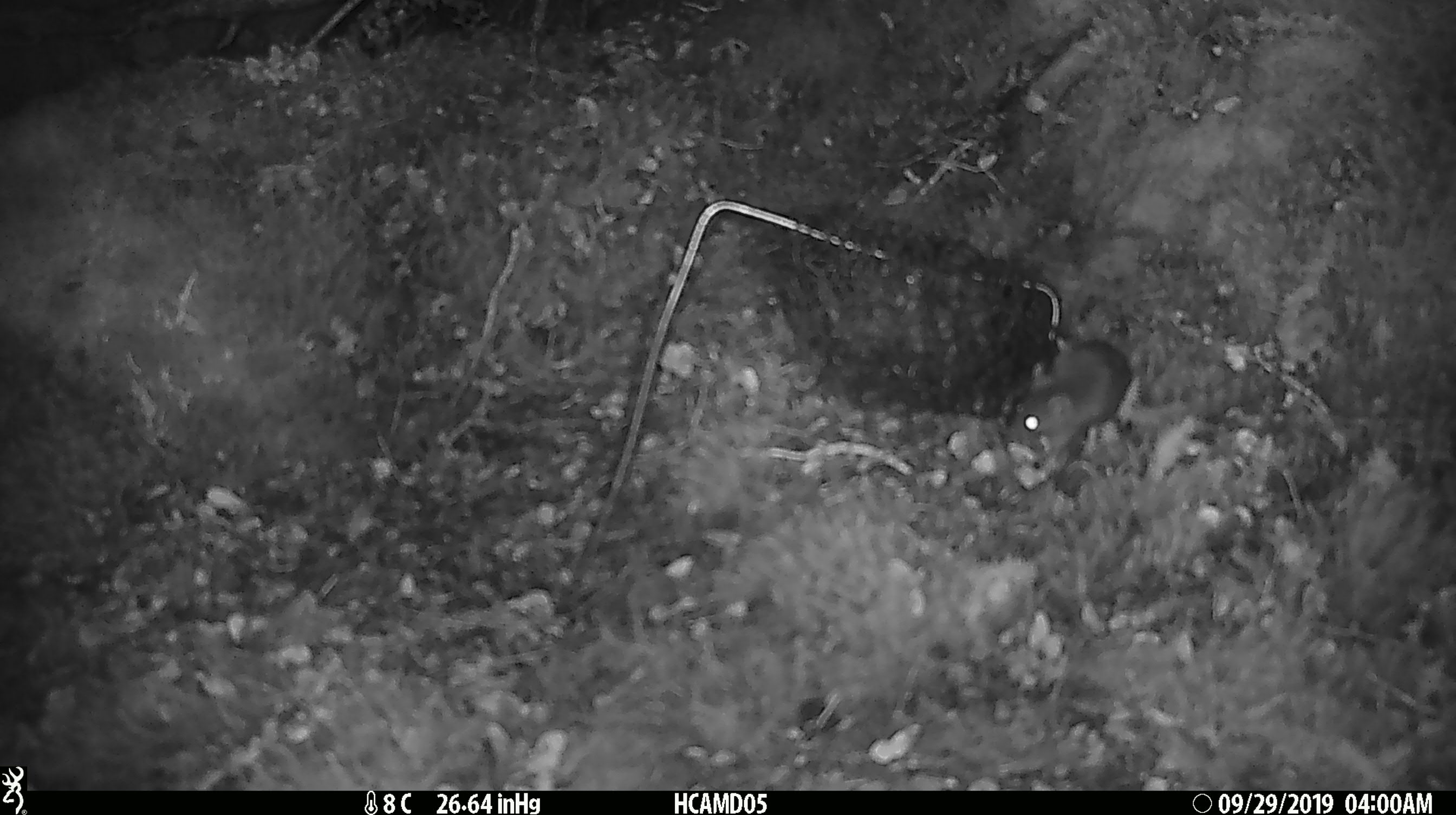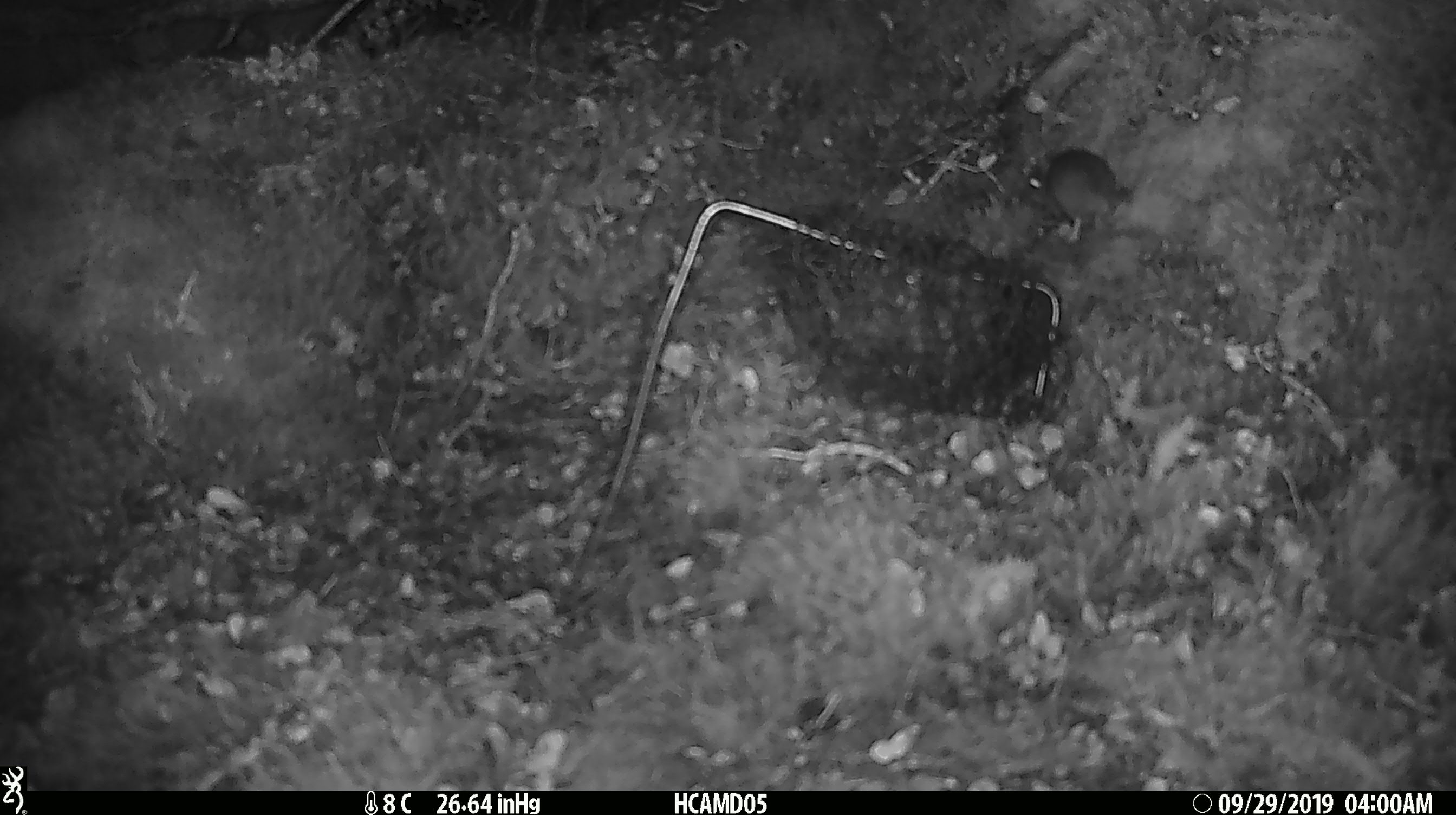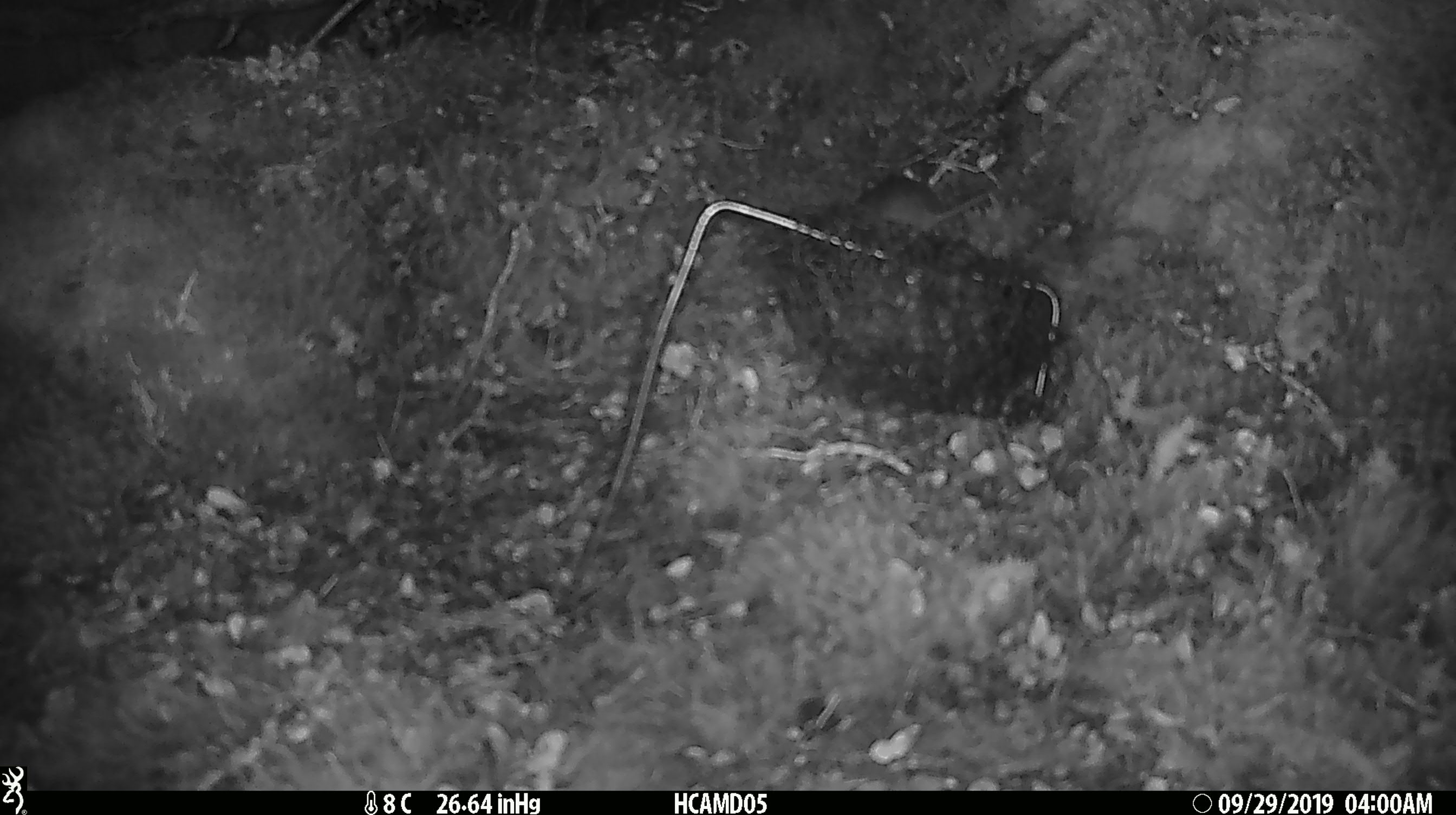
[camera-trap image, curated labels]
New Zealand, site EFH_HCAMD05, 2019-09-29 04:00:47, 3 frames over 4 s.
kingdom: Animalia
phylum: Chordata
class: Mammalia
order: Rodentia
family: Muridae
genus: Mus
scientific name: Mus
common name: mouse